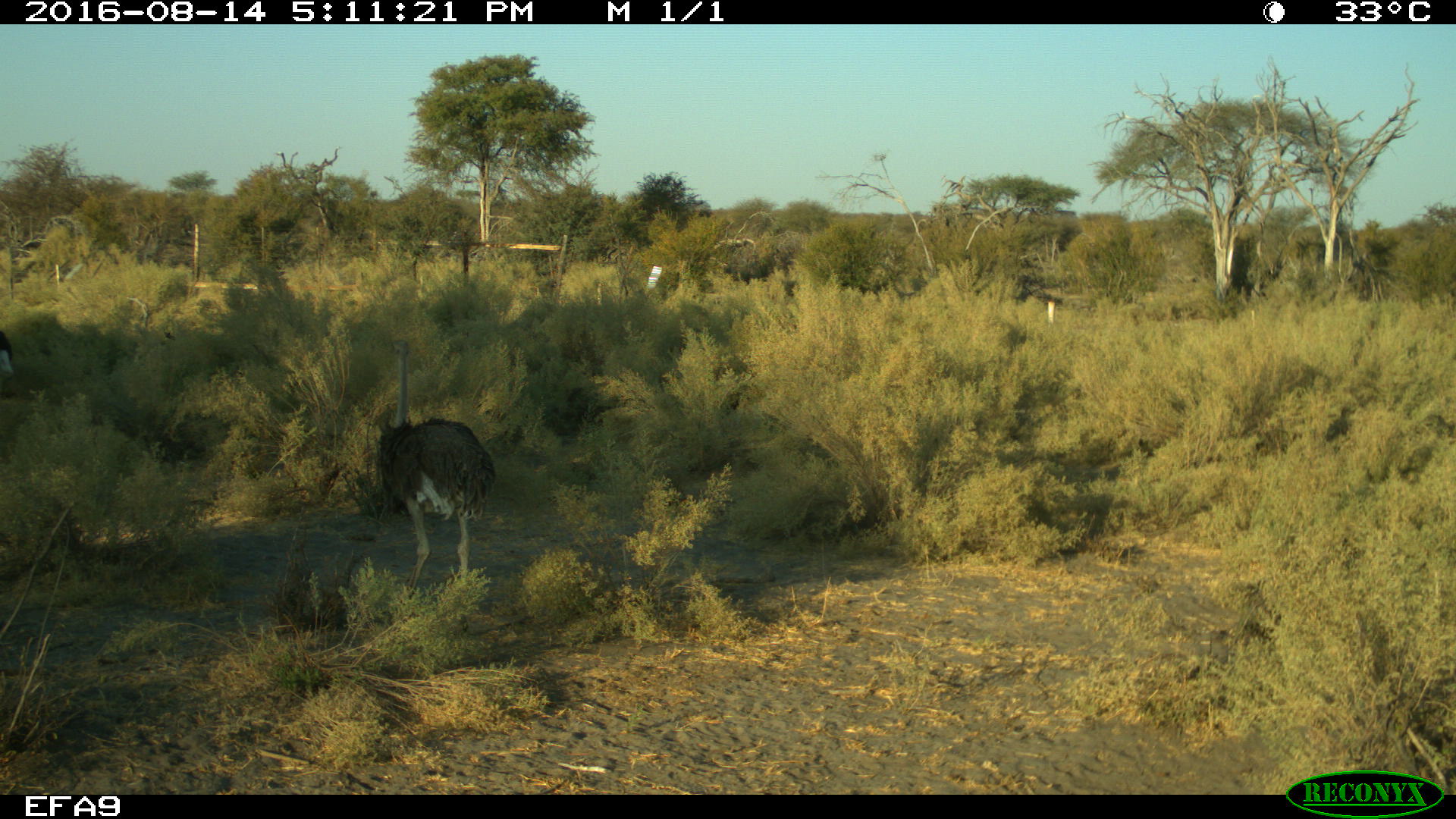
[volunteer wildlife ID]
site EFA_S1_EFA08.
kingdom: Animalia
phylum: Chordata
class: Aves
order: Struthioniformes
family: Struthionidae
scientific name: Struthionidae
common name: ostrich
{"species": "ostrich (Struthionidae)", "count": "1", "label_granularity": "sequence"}